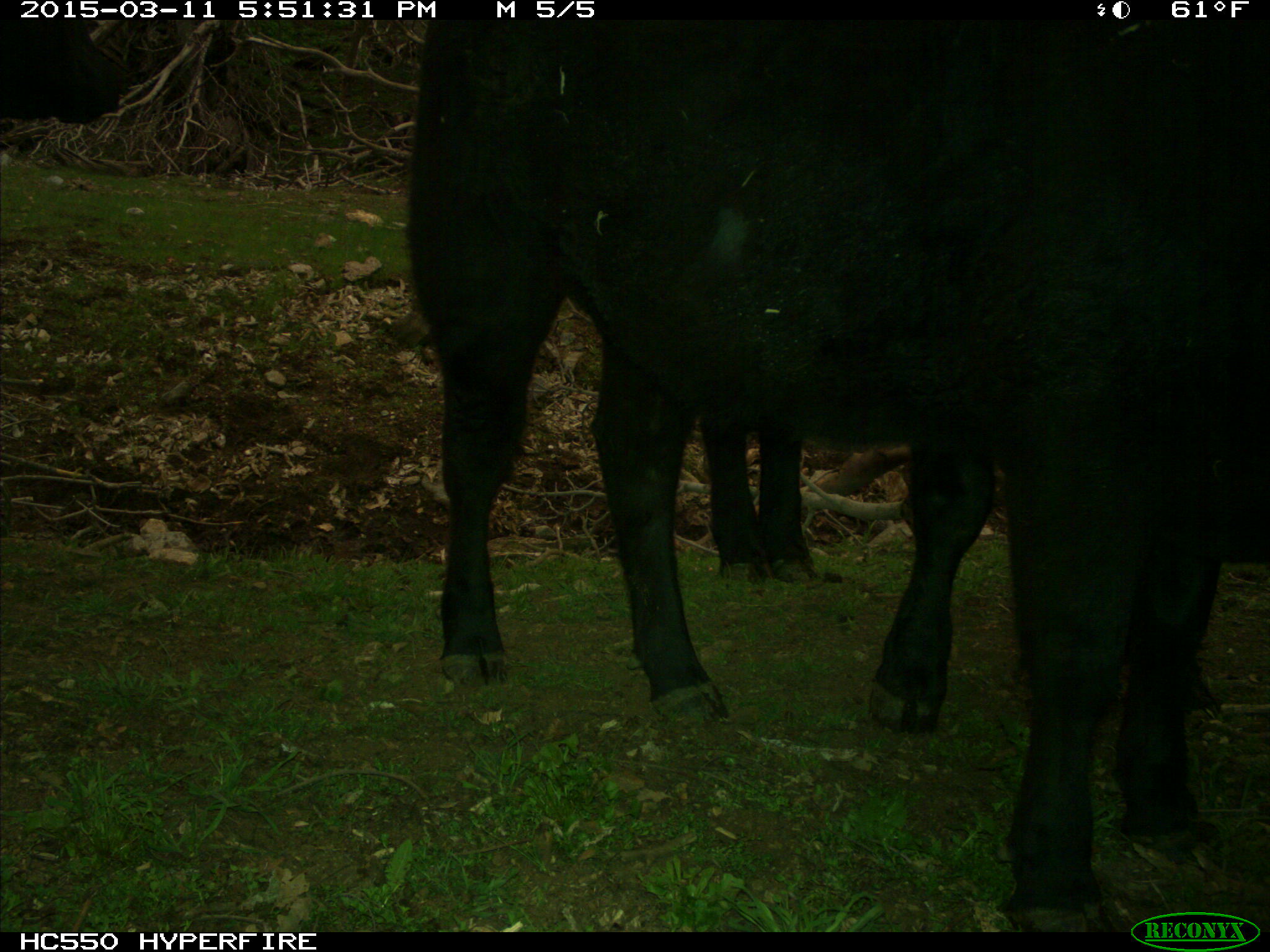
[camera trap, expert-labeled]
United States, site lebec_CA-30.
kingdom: Animalia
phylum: Chordata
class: Mammalia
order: Artiodactyla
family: Bovidae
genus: Bos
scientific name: Bos taurus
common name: domestic cow